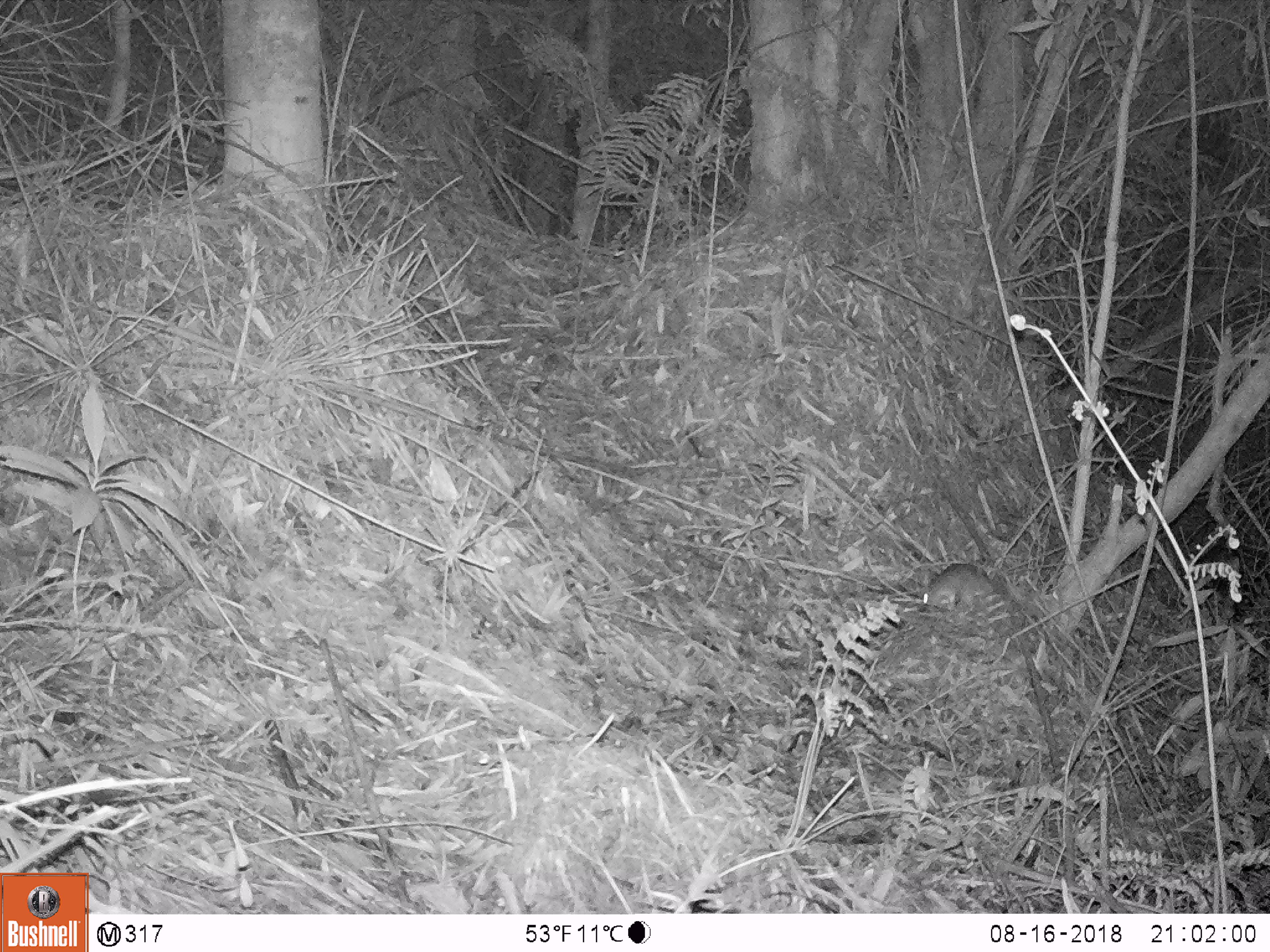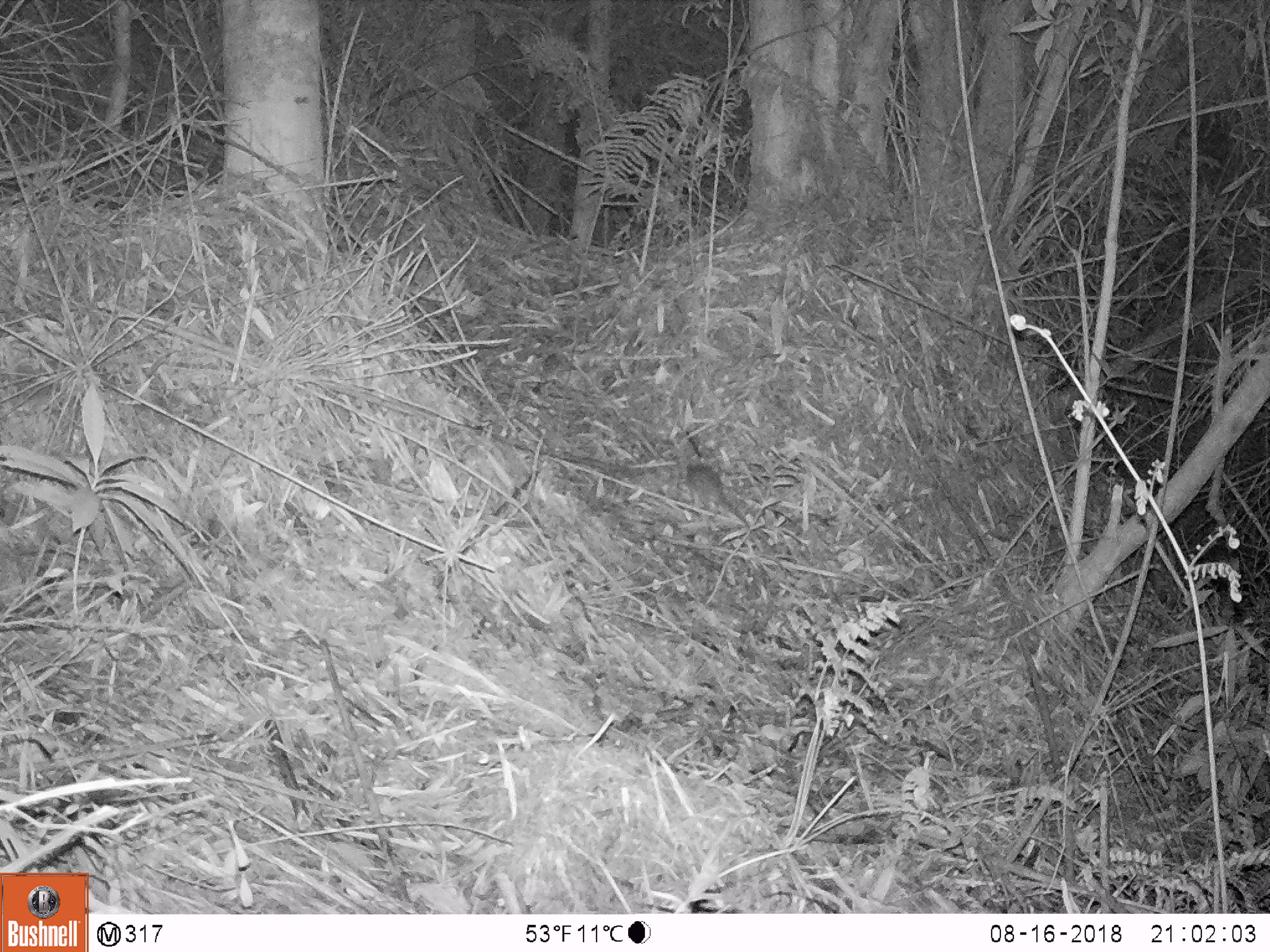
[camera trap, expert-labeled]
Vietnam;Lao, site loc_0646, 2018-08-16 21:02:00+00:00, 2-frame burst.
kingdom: Animalia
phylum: Chordata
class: Mammalia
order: Rodentia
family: Muridae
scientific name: Muridae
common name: old-world mice and rats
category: unidentified murid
Unidentified murid (old-world mice and rats) (Muridae). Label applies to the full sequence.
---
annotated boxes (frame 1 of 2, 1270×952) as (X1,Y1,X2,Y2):
unidentified murid: (921,561,1016,610)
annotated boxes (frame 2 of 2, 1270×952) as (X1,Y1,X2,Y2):
unidentified murid: (679,430,768,551)